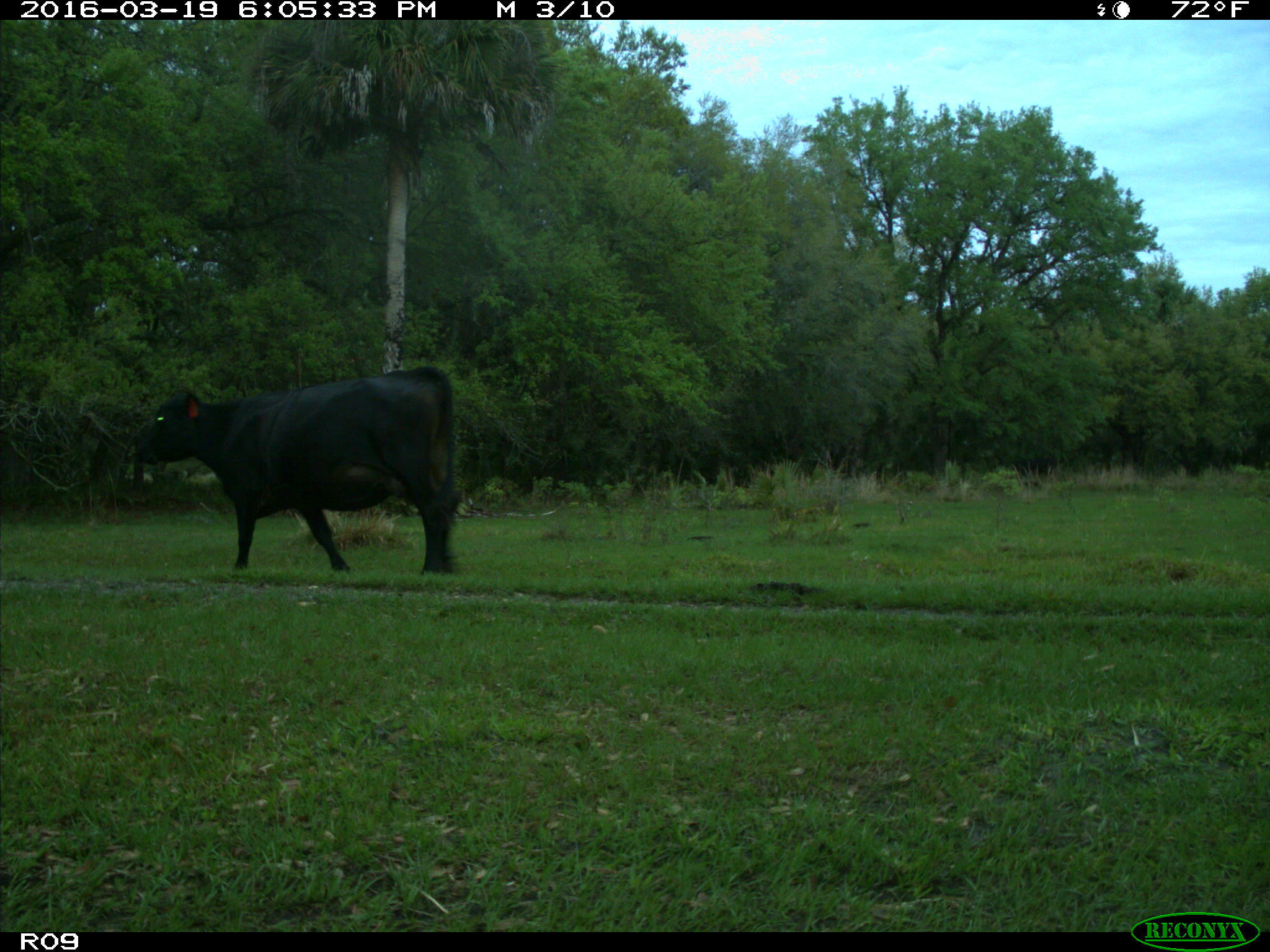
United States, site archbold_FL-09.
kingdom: Animalia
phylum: Chordata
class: Mammalia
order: Artiodactyla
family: Bovidae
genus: Bos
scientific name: Bos taurus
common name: domestic cow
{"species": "Bos taurus (domestic cow)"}